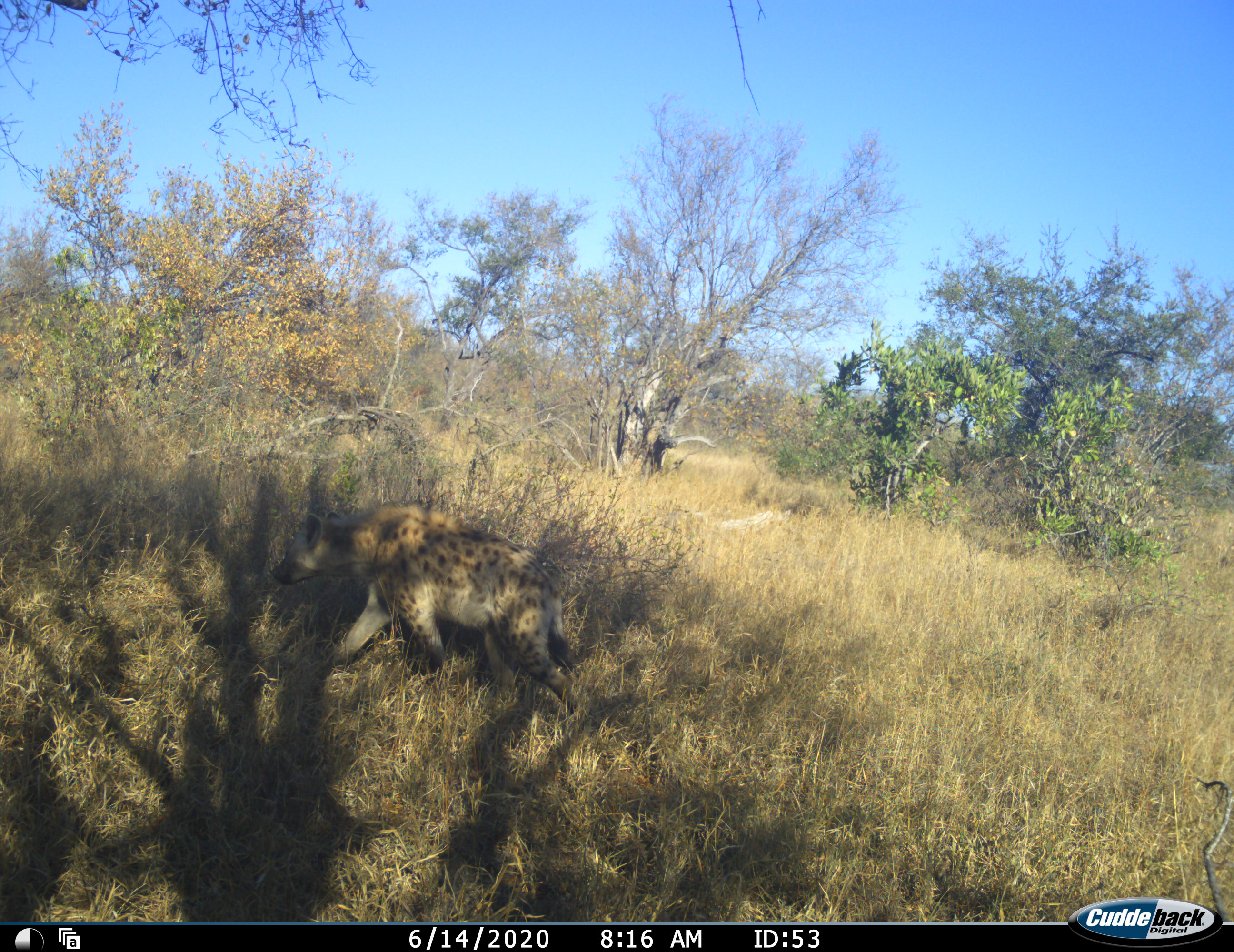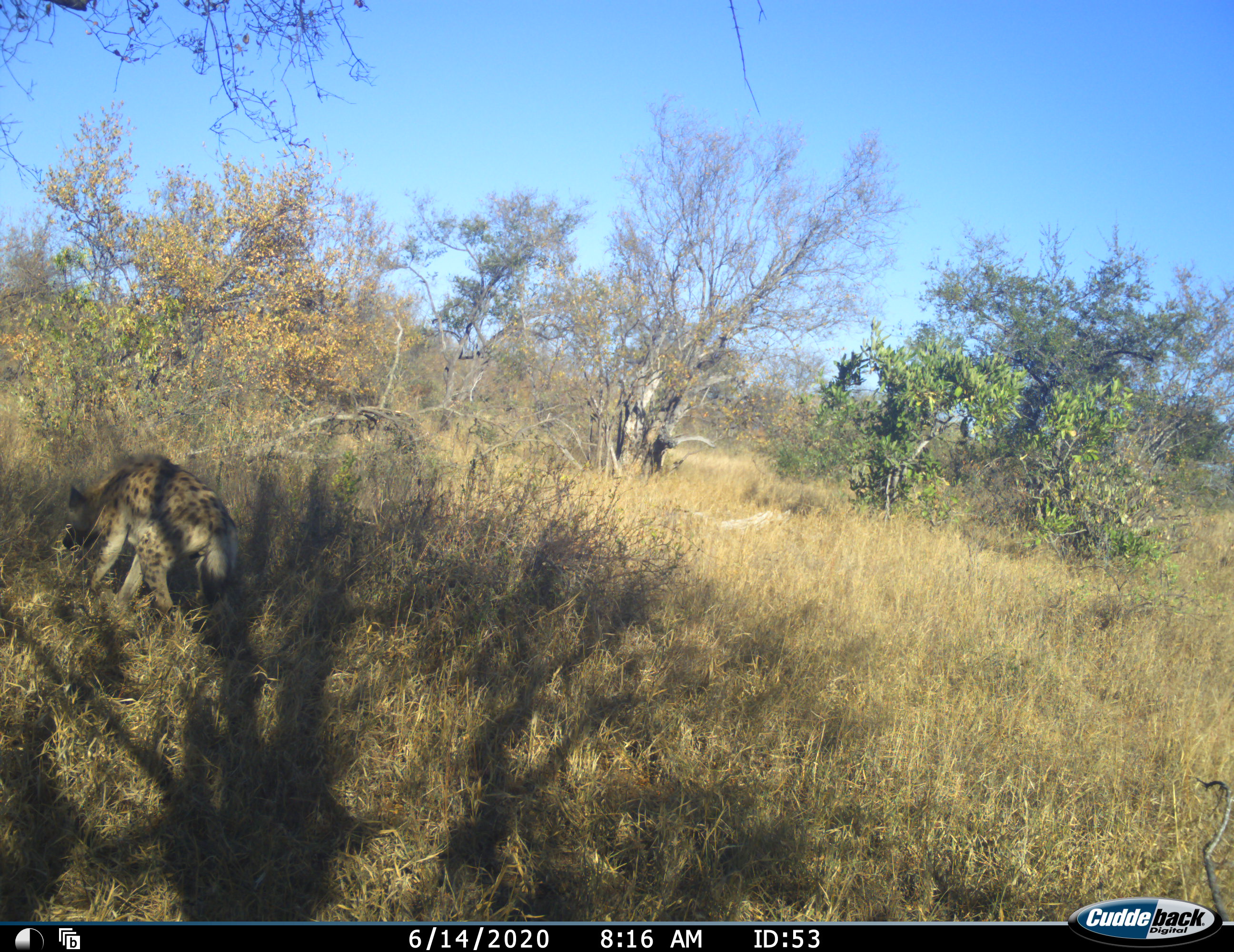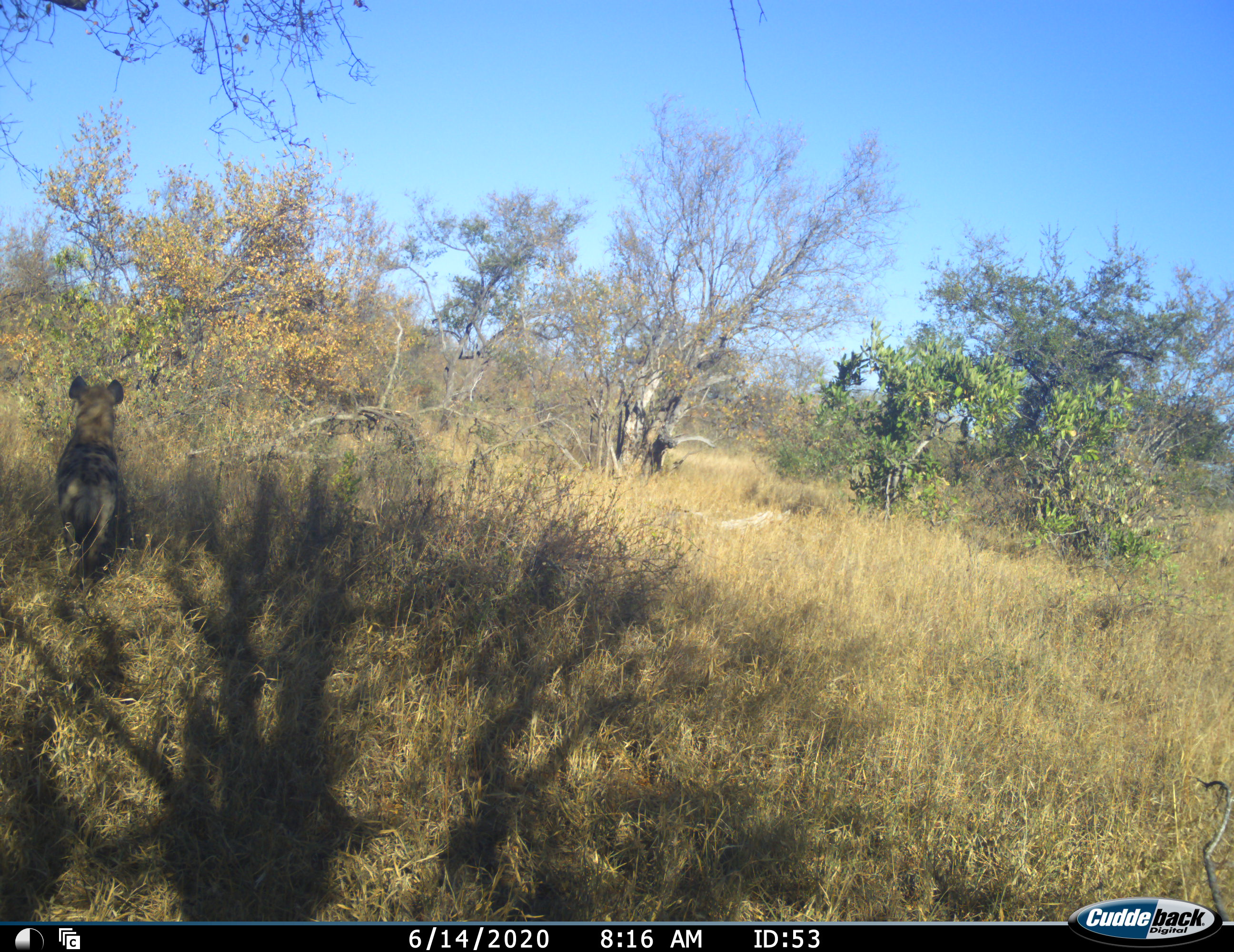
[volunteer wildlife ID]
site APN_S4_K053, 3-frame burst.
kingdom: Animalia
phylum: Chordata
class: Mammalia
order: Carnivora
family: Hyaenidae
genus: Crocuta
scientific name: Crocuta crocuta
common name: spotted hyena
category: hyenaspotted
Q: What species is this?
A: Hyenaspotted (spotted hyena) (Crocuta crocuta).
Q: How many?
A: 1.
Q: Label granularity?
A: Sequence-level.